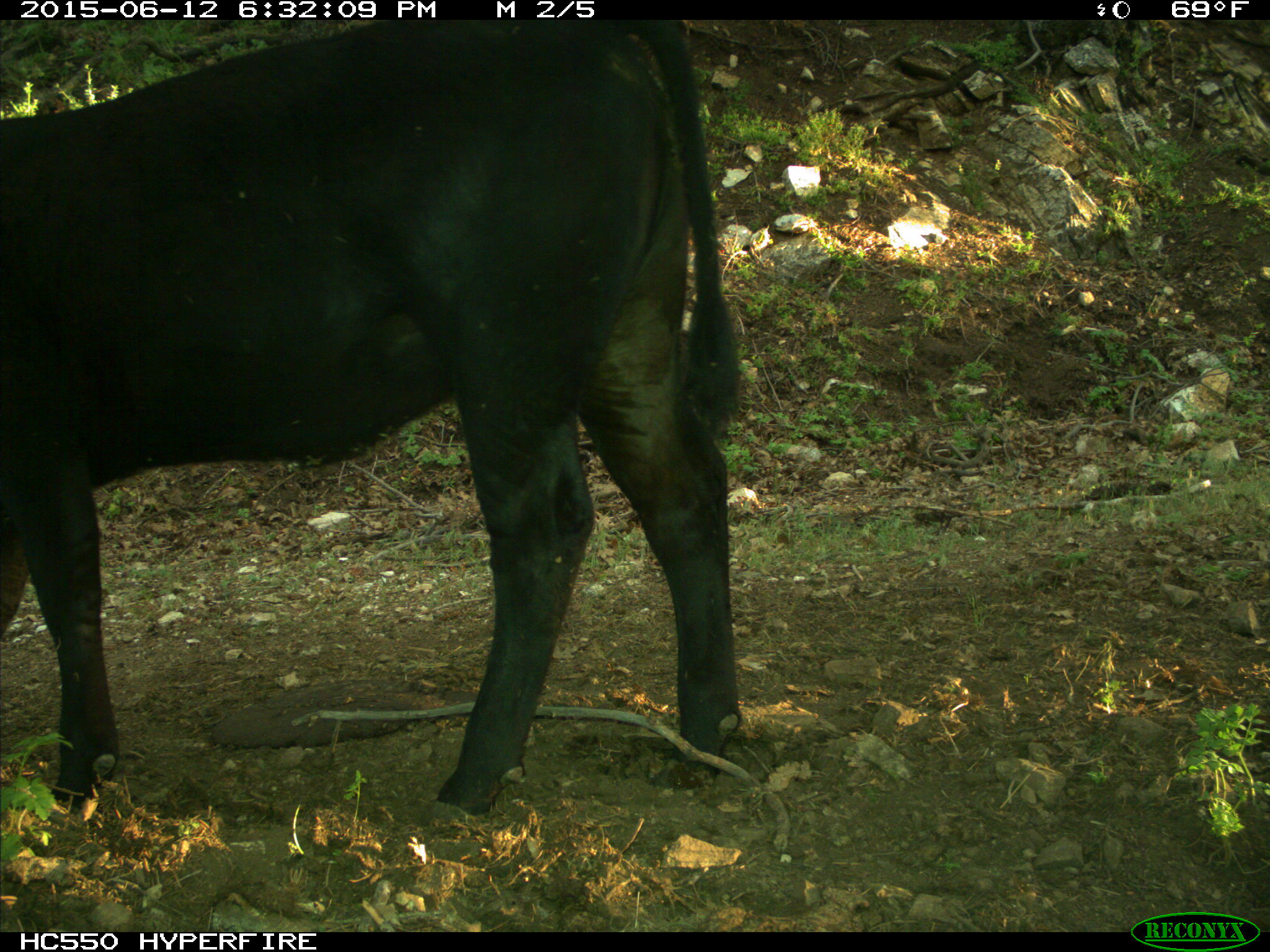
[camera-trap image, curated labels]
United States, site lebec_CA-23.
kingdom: Animalia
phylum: Chordata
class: Mammalia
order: Artiodactyla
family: Bovidae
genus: Bos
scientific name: Bos taurus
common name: domestic cow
Bos taurus (domestic cow).